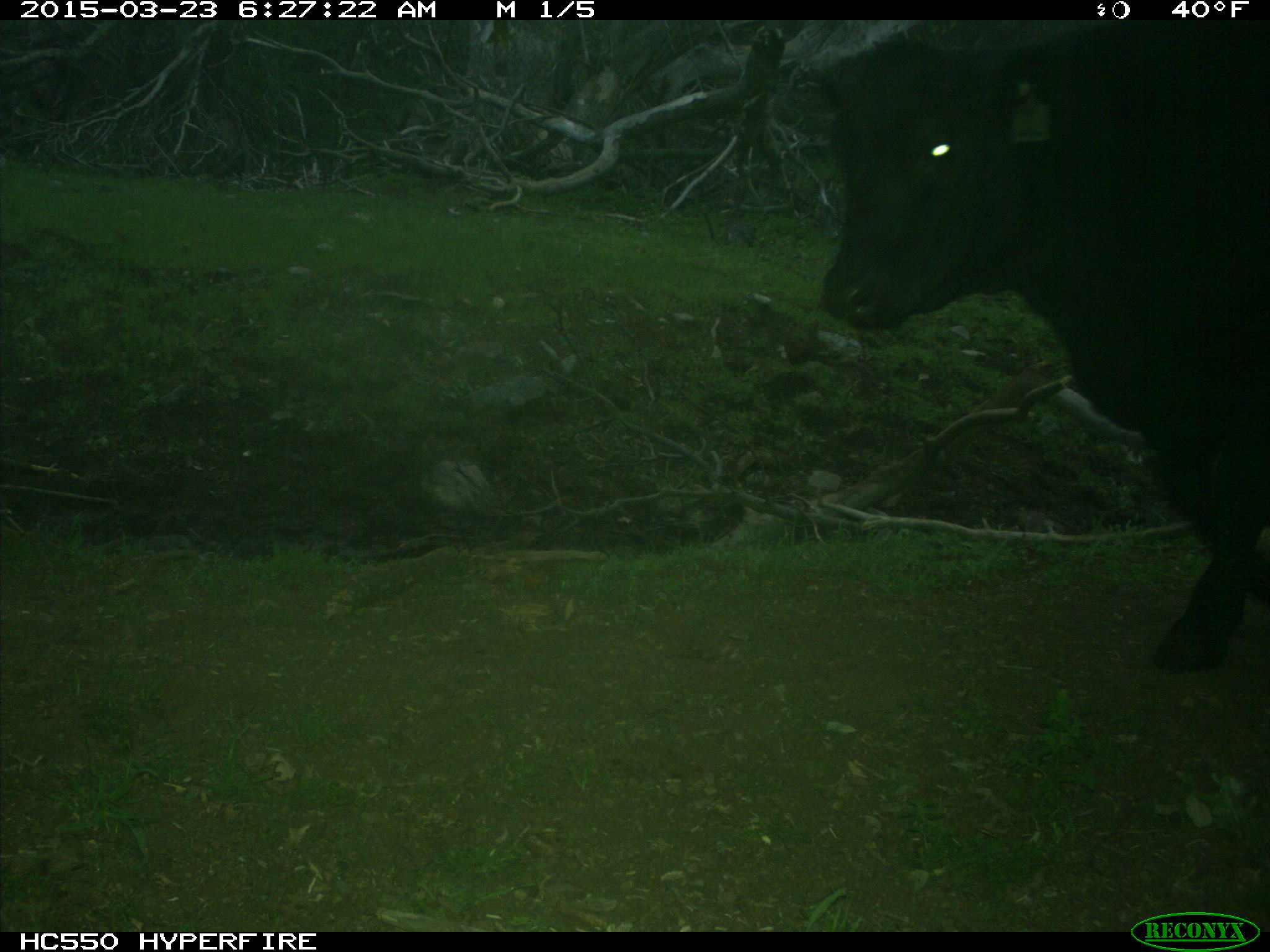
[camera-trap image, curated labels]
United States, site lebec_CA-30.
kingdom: Animalia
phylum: Chordata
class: Mammalia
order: Artiodactyla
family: Bovidae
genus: Bos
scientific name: Bos taurus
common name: domestic cow